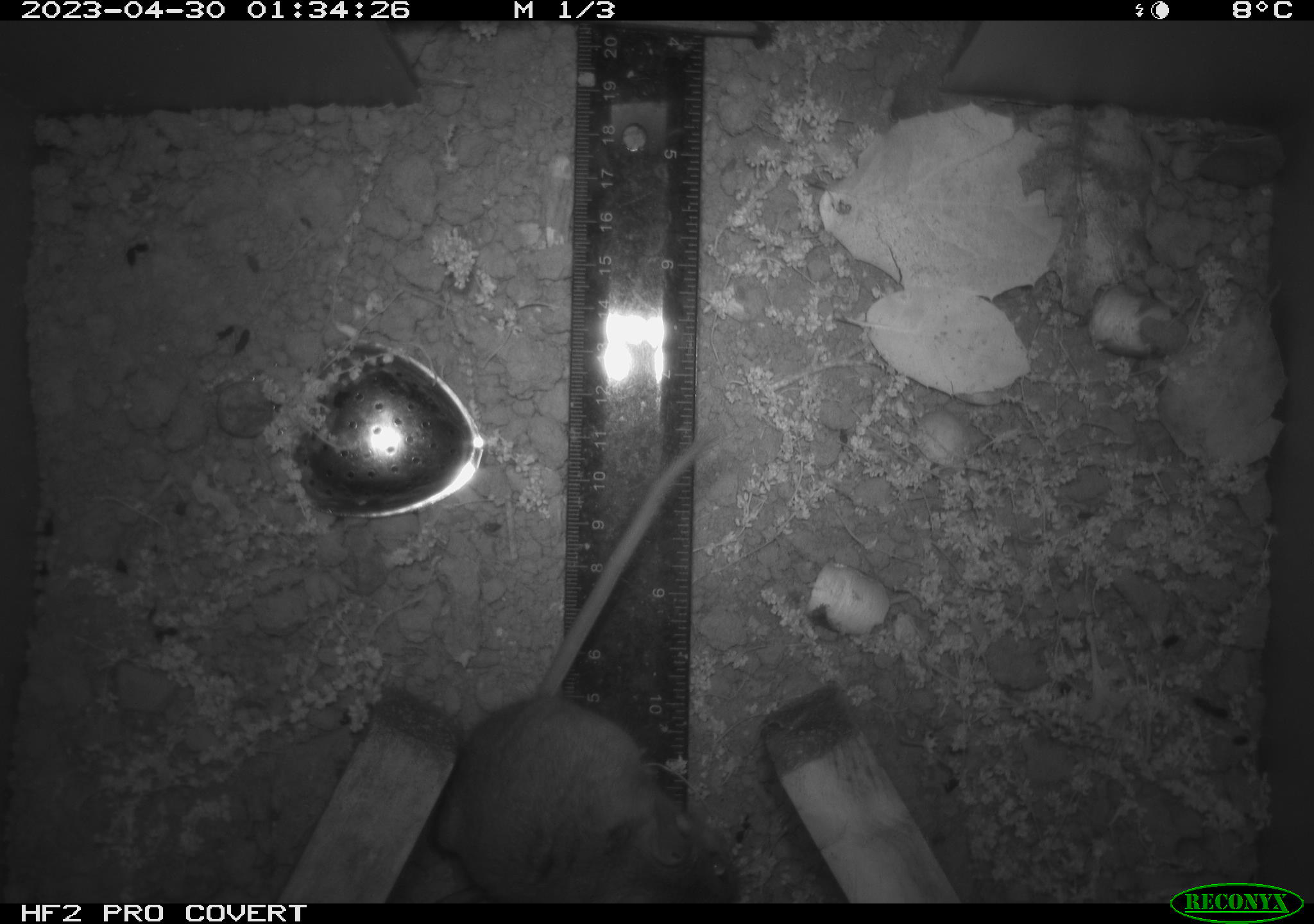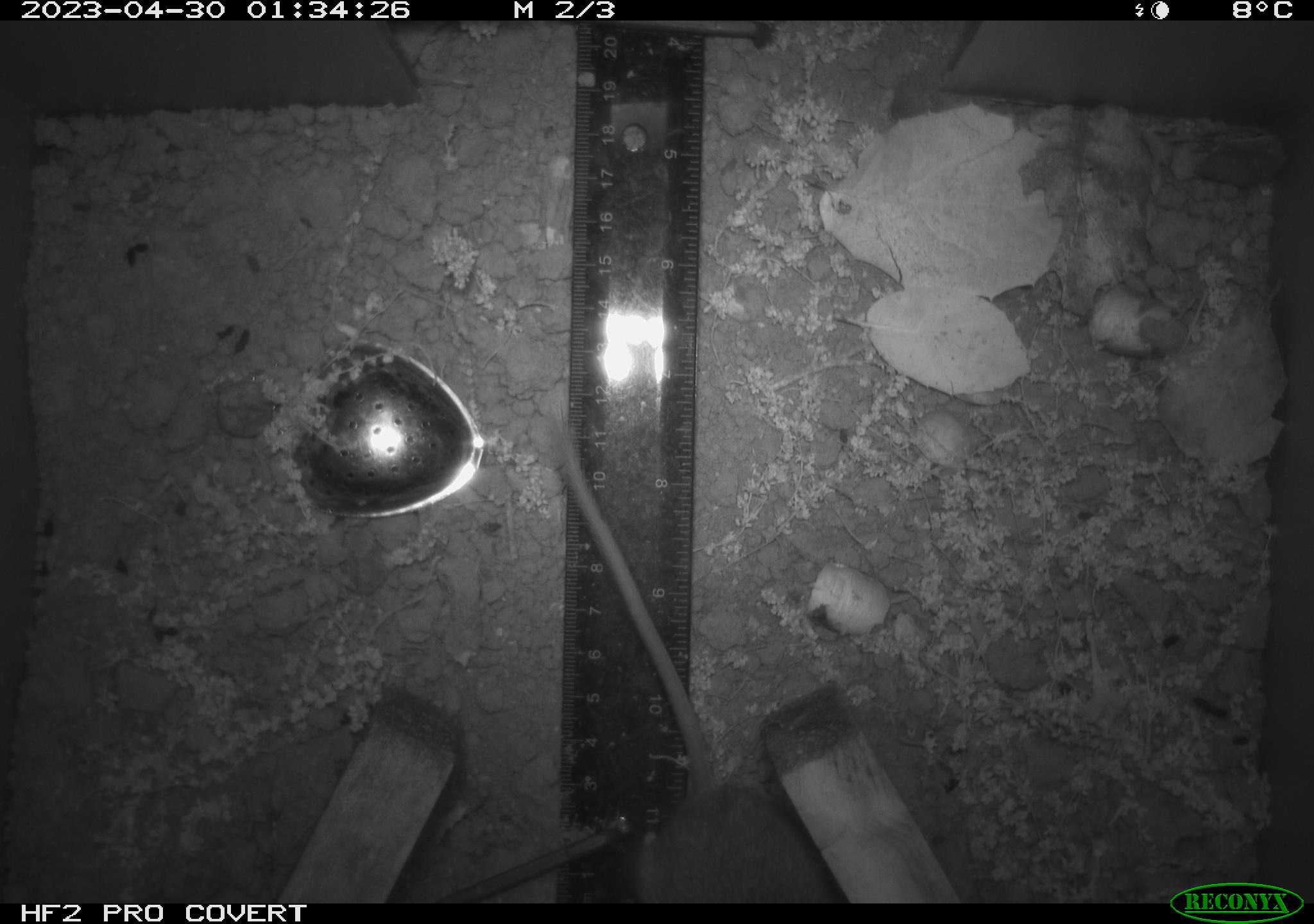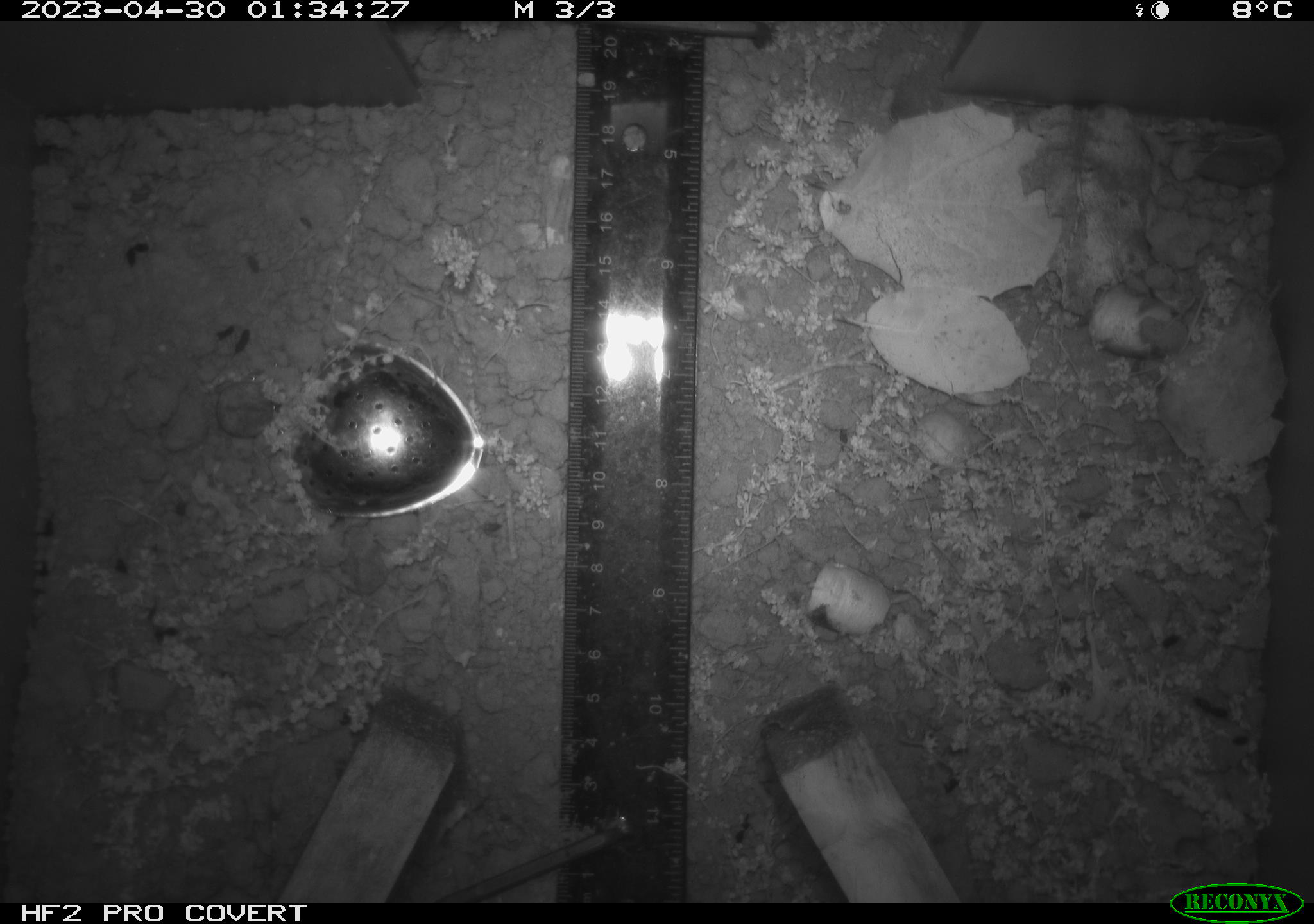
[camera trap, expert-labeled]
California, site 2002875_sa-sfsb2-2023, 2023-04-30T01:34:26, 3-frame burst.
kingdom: Animalia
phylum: Chordata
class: Mammalia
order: Rodentia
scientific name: Rodentia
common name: mouse species